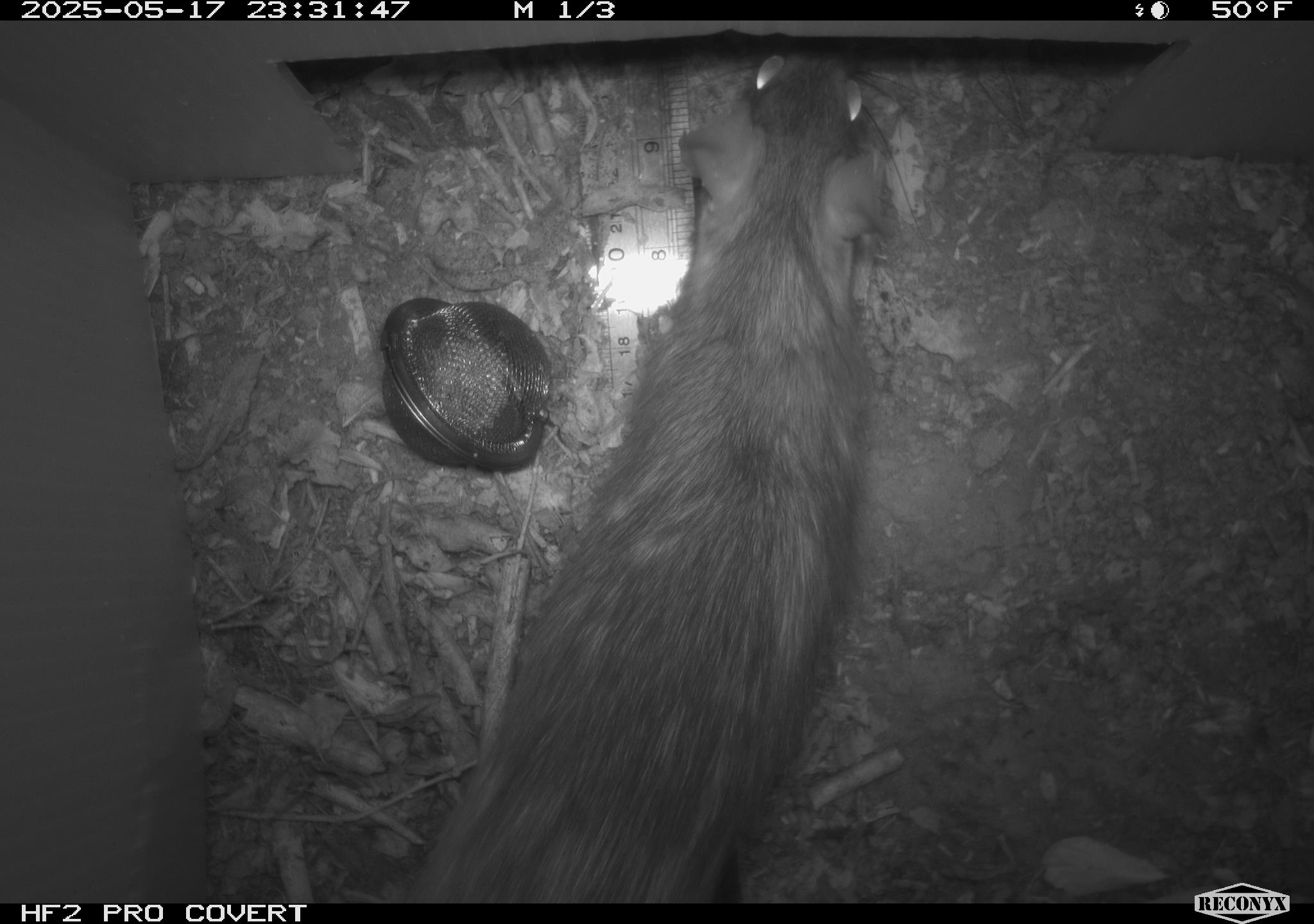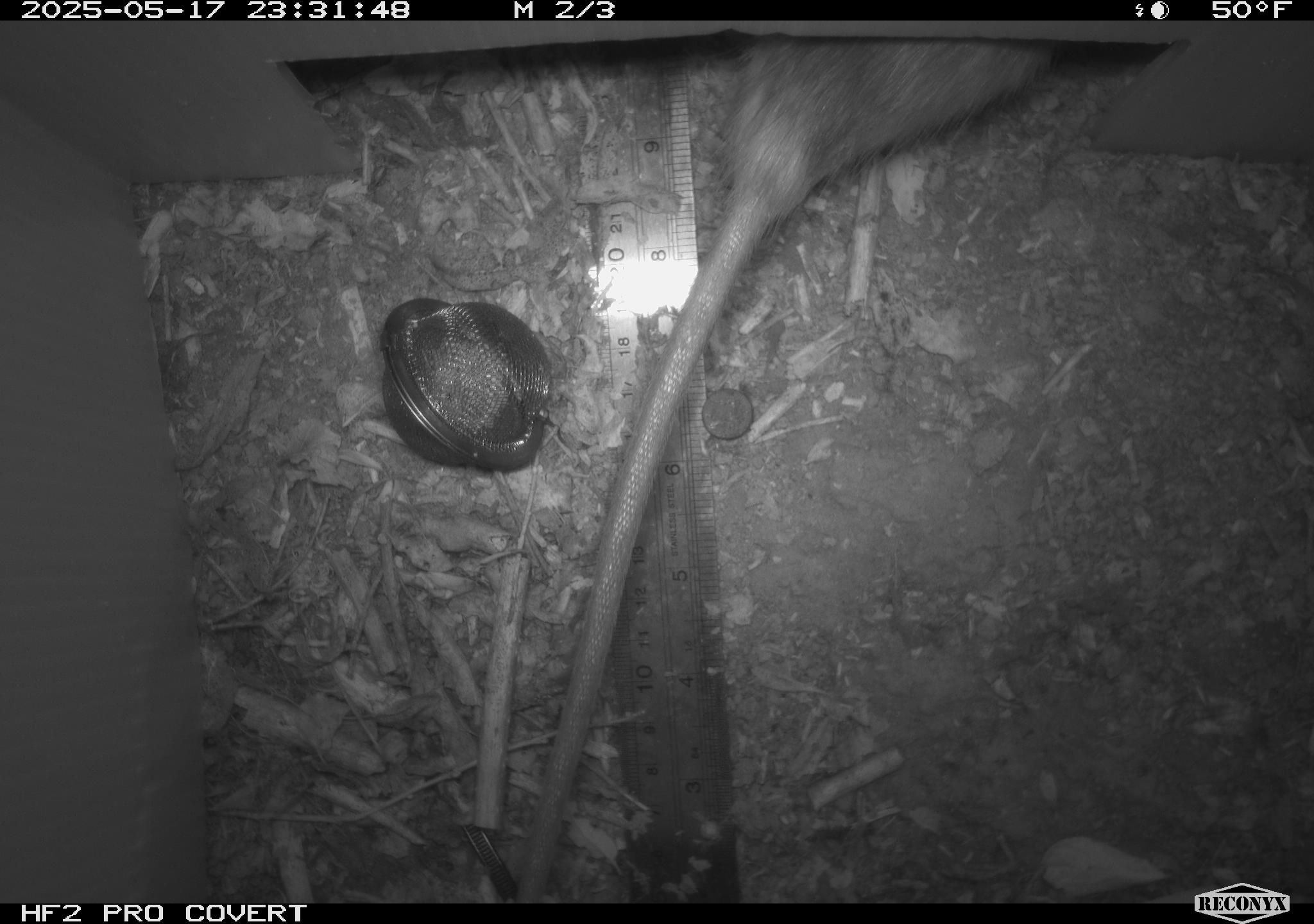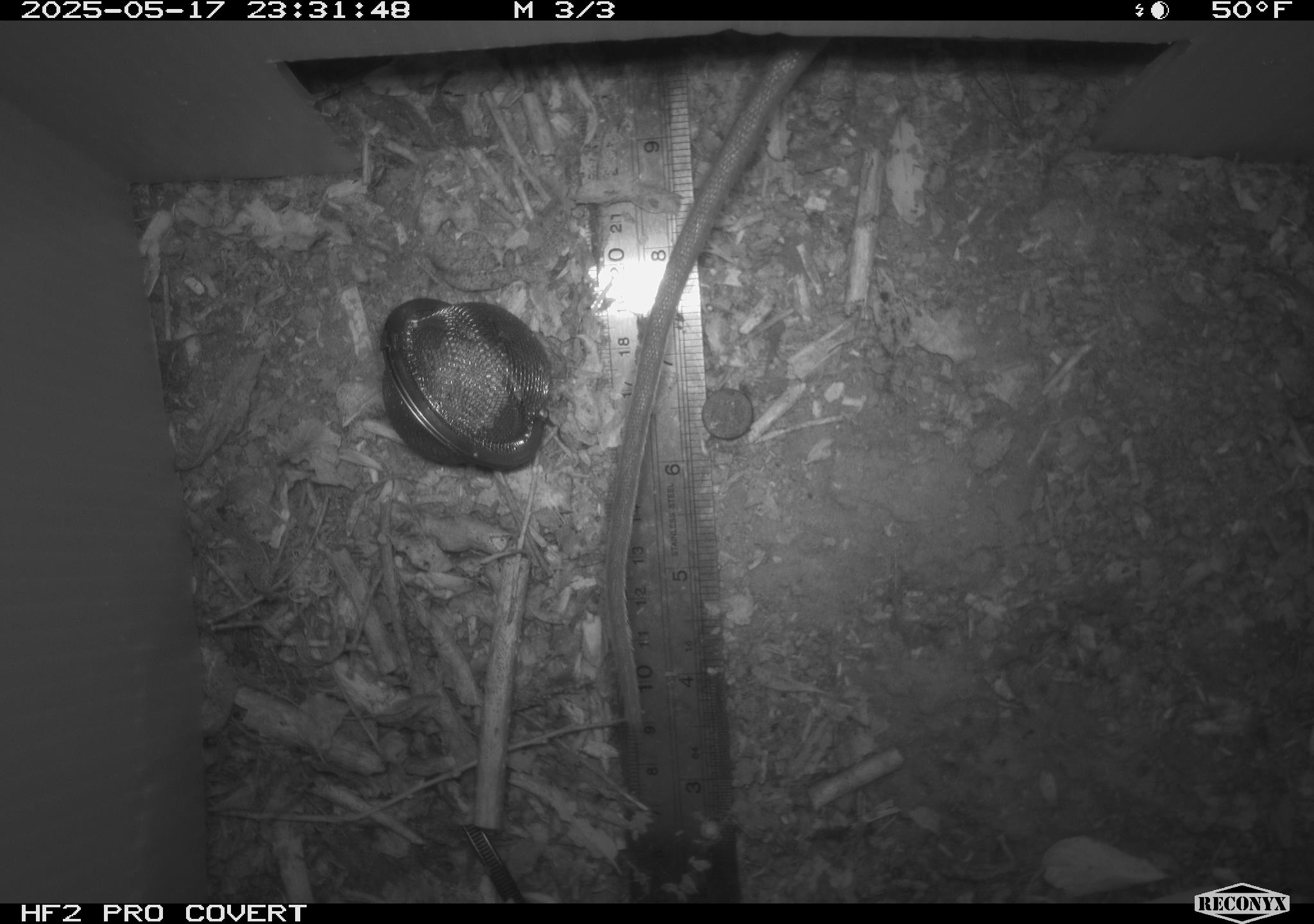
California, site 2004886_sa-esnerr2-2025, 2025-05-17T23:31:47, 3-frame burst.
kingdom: Animalia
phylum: Chordata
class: Mammalia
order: Rodentia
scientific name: Rodentia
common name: rodent